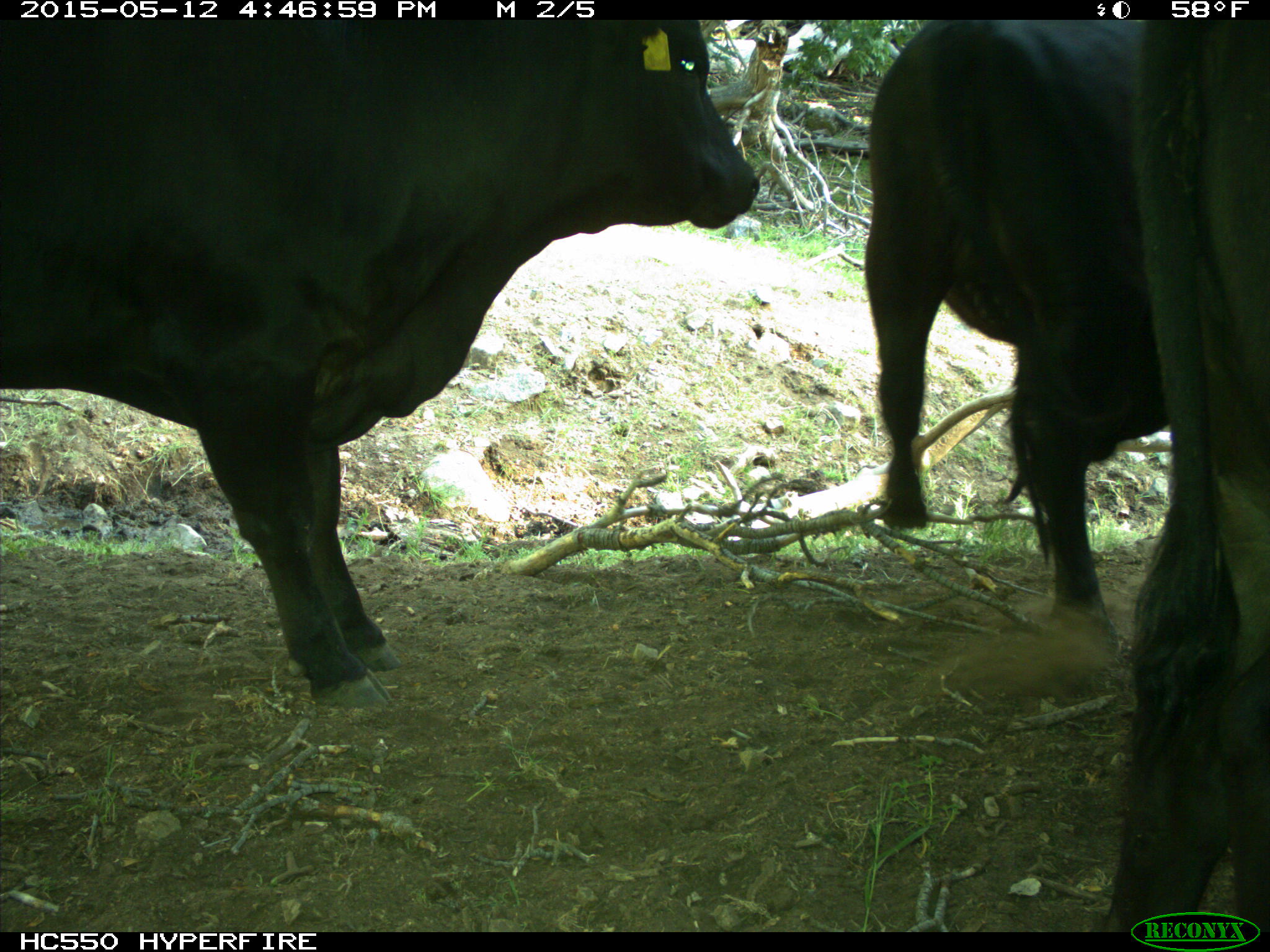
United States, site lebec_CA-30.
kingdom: Animalia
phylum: Chordata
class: Mammalia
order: Artiodactyla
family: Bovidae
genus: Bos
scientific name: Bos taurus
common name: domestic cow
Bos taurus (domestic cow).